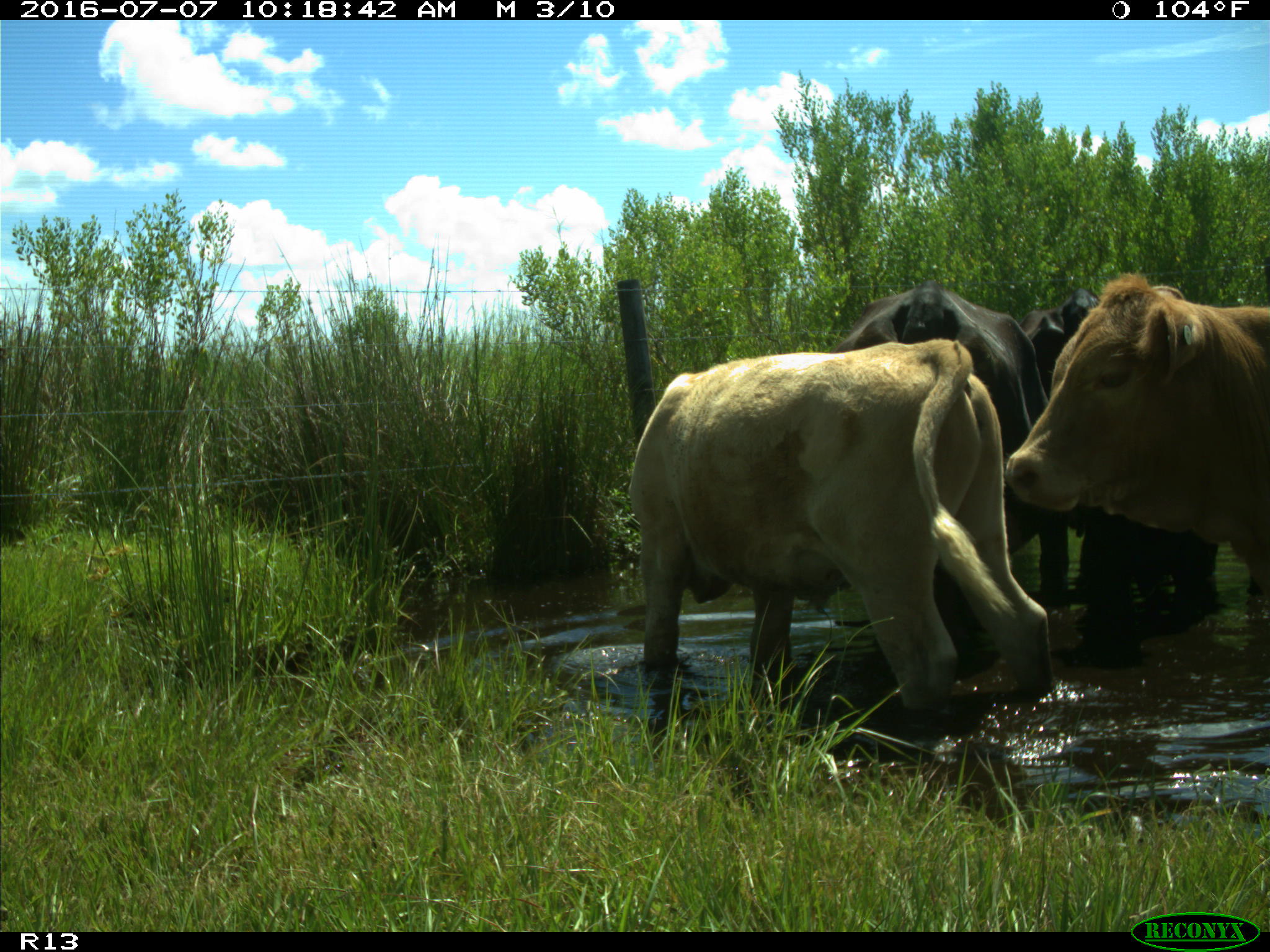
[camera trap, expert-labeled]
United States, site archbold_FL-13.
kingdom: Animalia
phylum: Chordata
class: Mammalia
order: Artiodactyla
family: Bovidae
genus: Bos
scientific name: Bos taurus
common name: domestic cow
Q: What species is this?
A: Bos taurus (domestic cow).